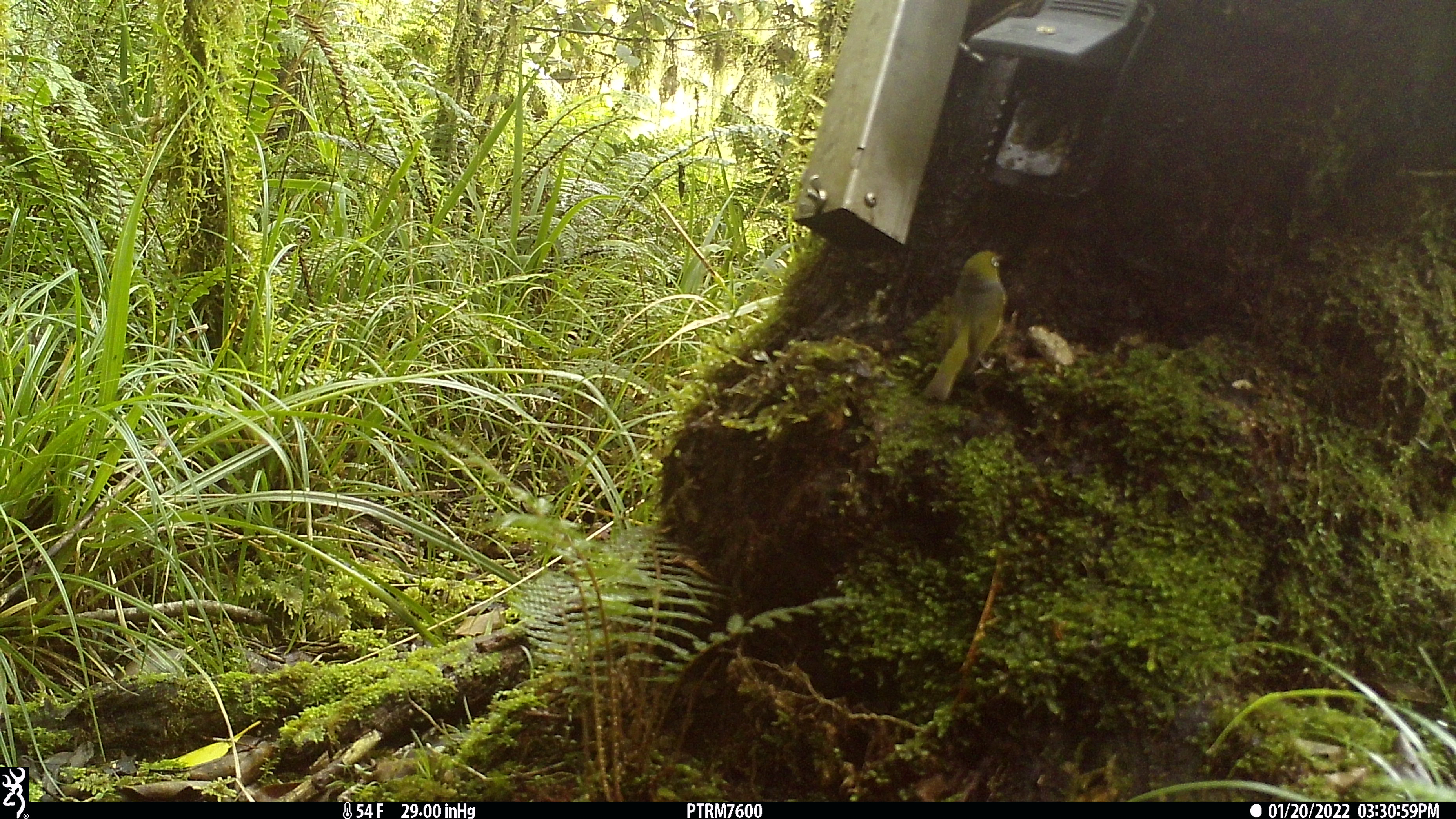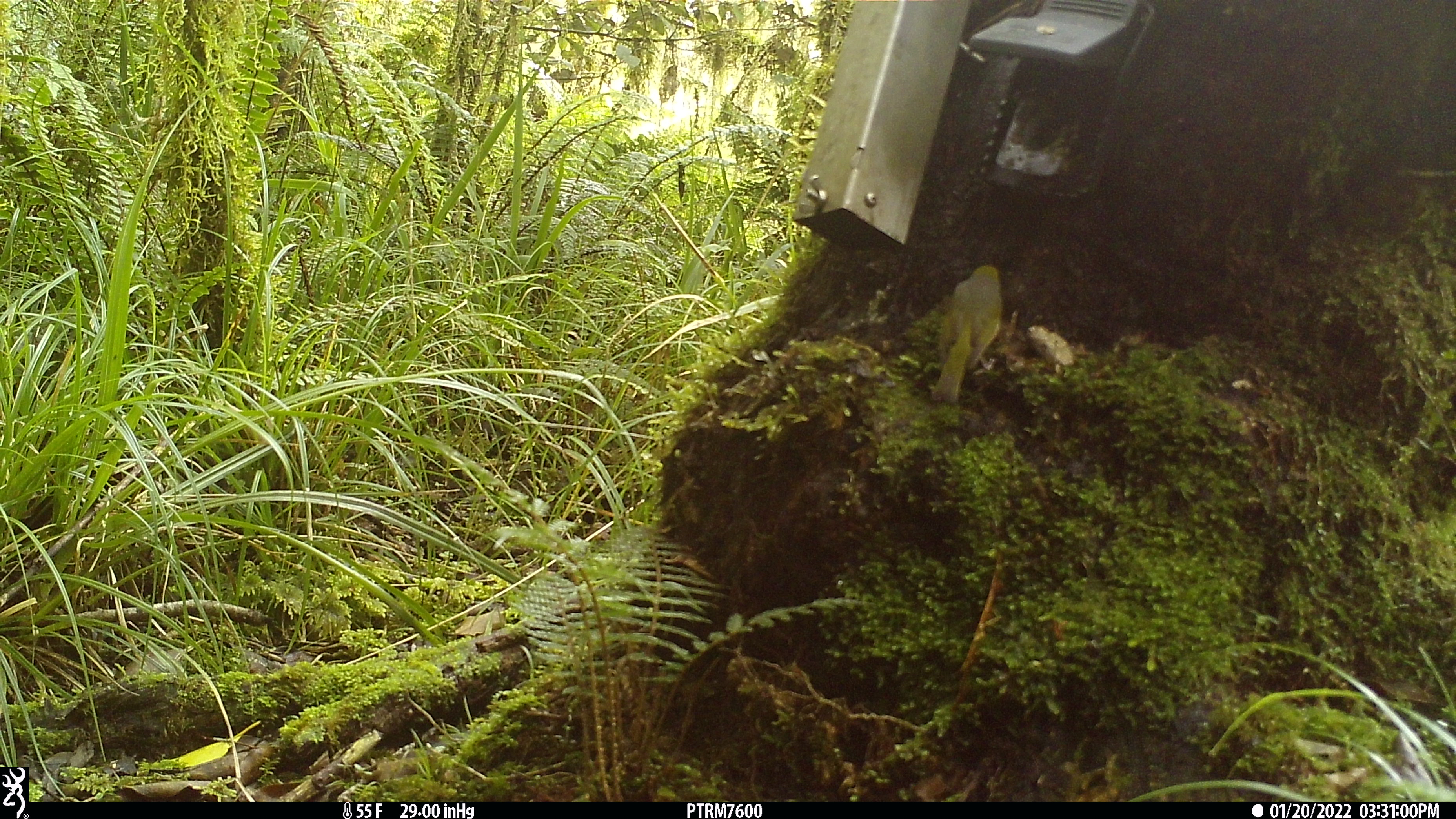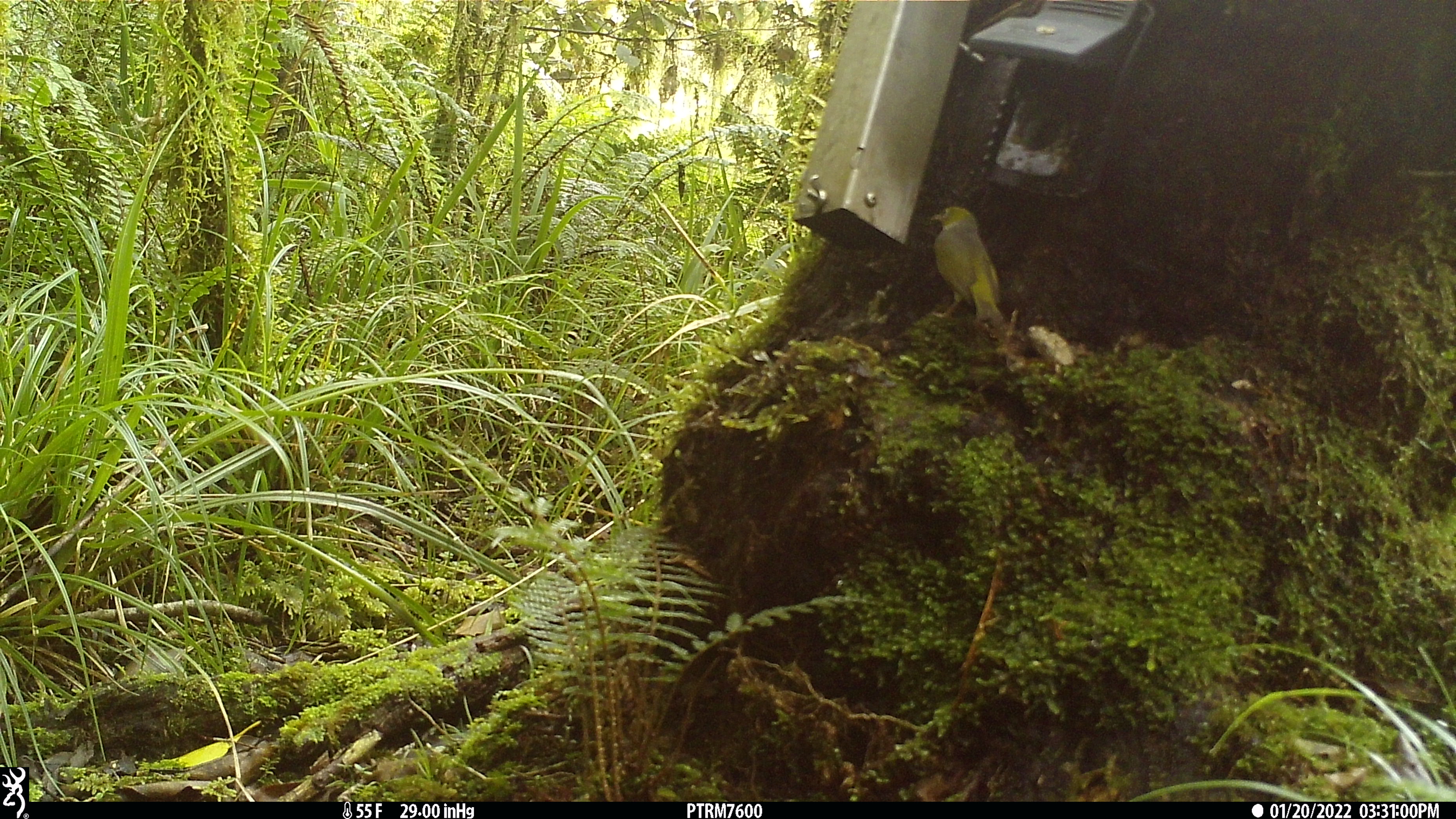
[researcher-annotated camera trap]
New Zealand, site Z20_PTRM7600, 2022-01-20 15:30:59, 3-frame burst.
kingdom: Animalia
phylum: Chordata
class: Aves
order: Passeriformes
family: Zosteropidae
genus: Zosterops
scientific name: Zosterops lateralis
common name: silvereye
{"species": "silvereye (Zosterops lateralis)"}